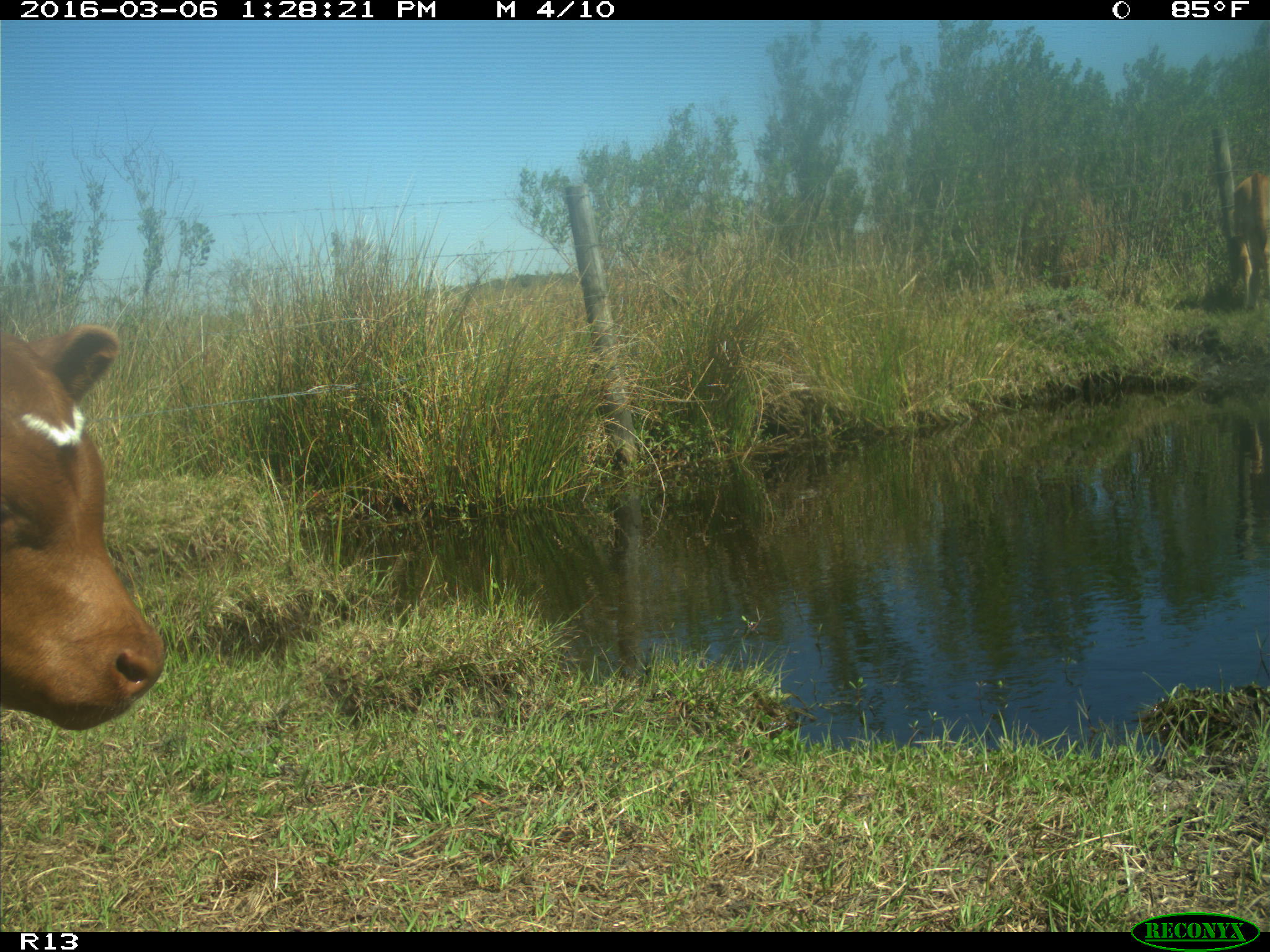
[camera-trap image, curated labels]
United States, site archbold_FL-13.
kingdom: Animalia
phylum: Chordata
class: Mammalia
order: Artiodactyla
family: Bovidae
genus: Bos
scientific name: Bos taurus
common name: domestic cow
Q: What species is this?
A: Bos taurus (domestic cow).